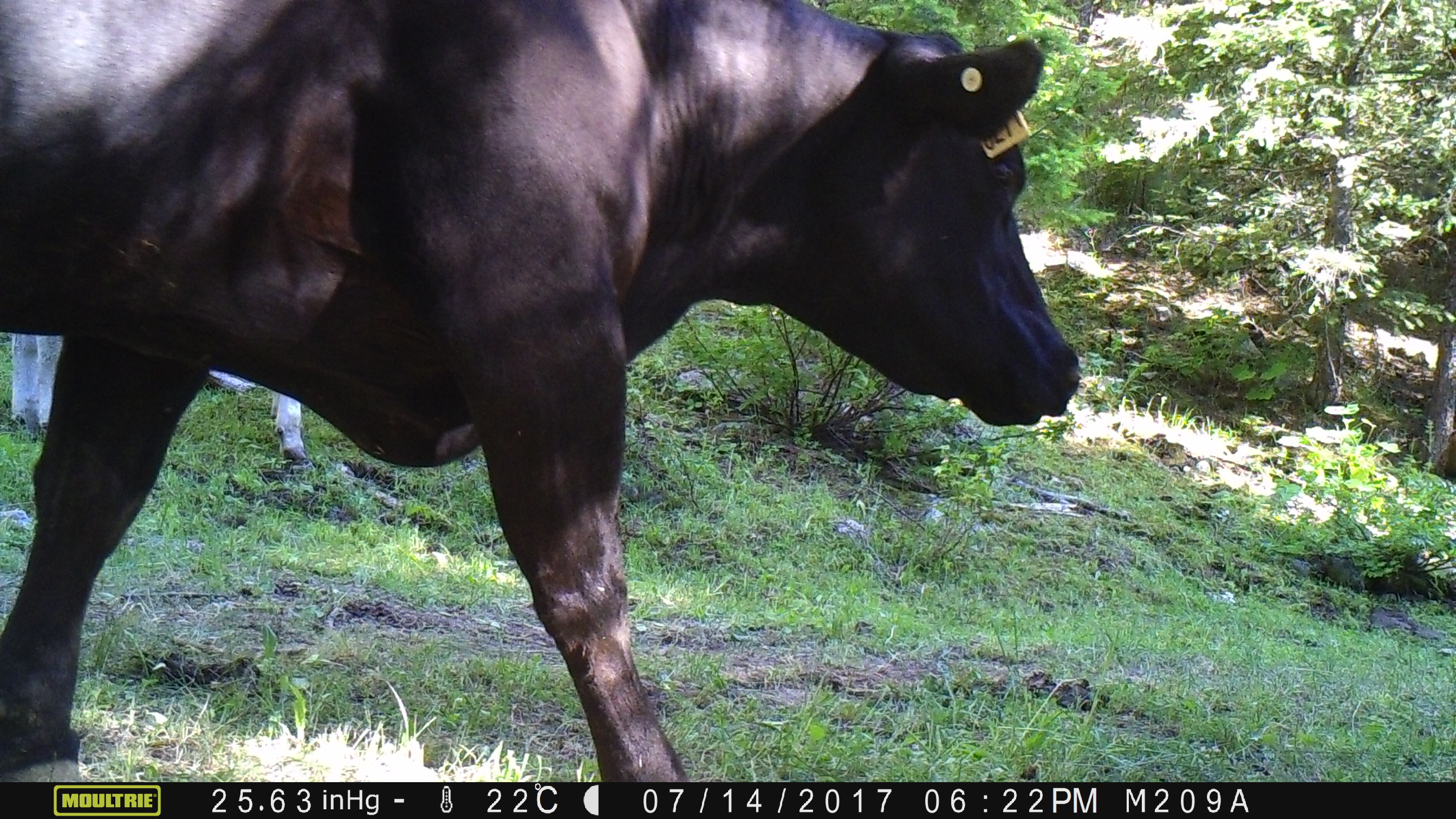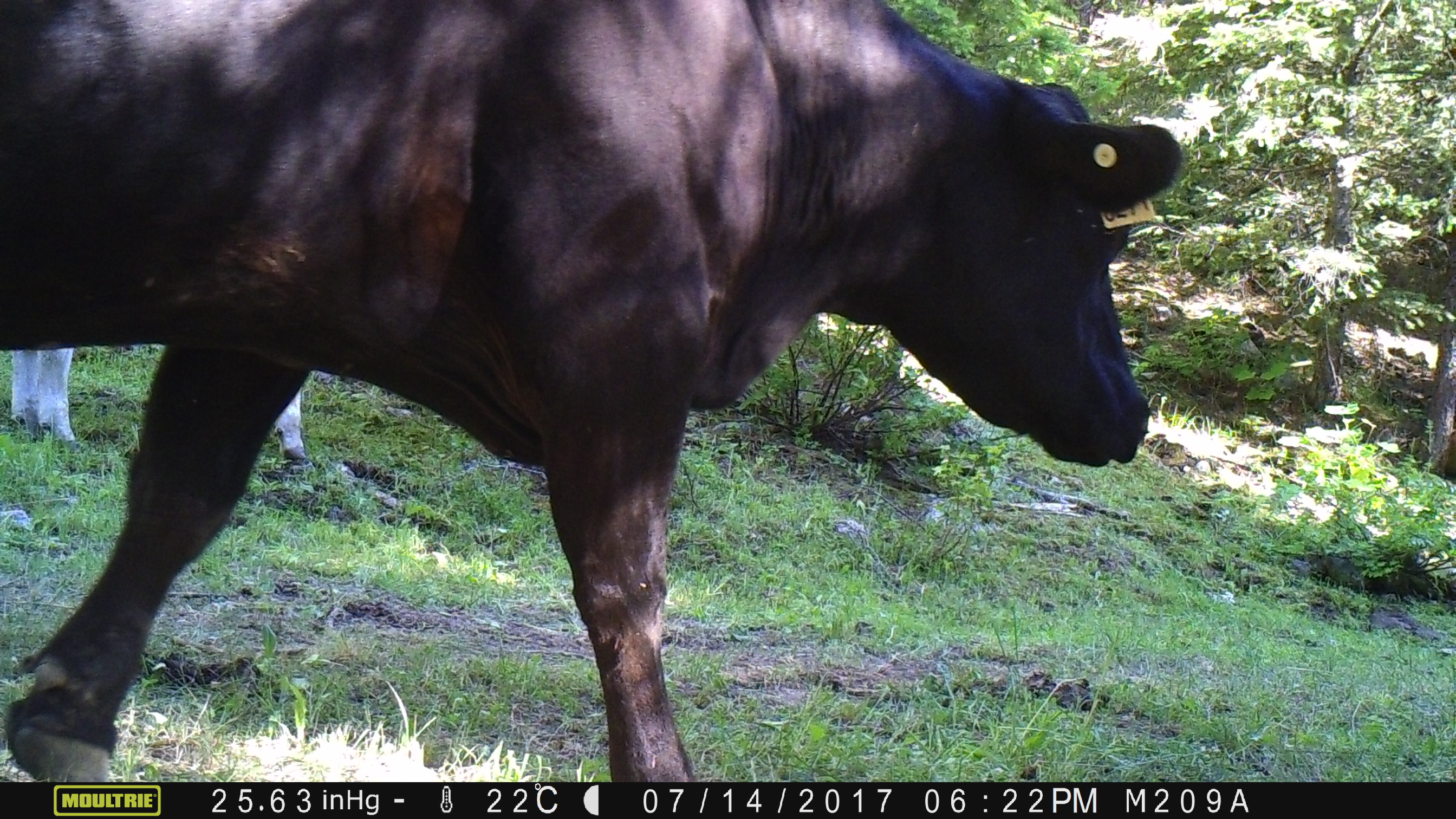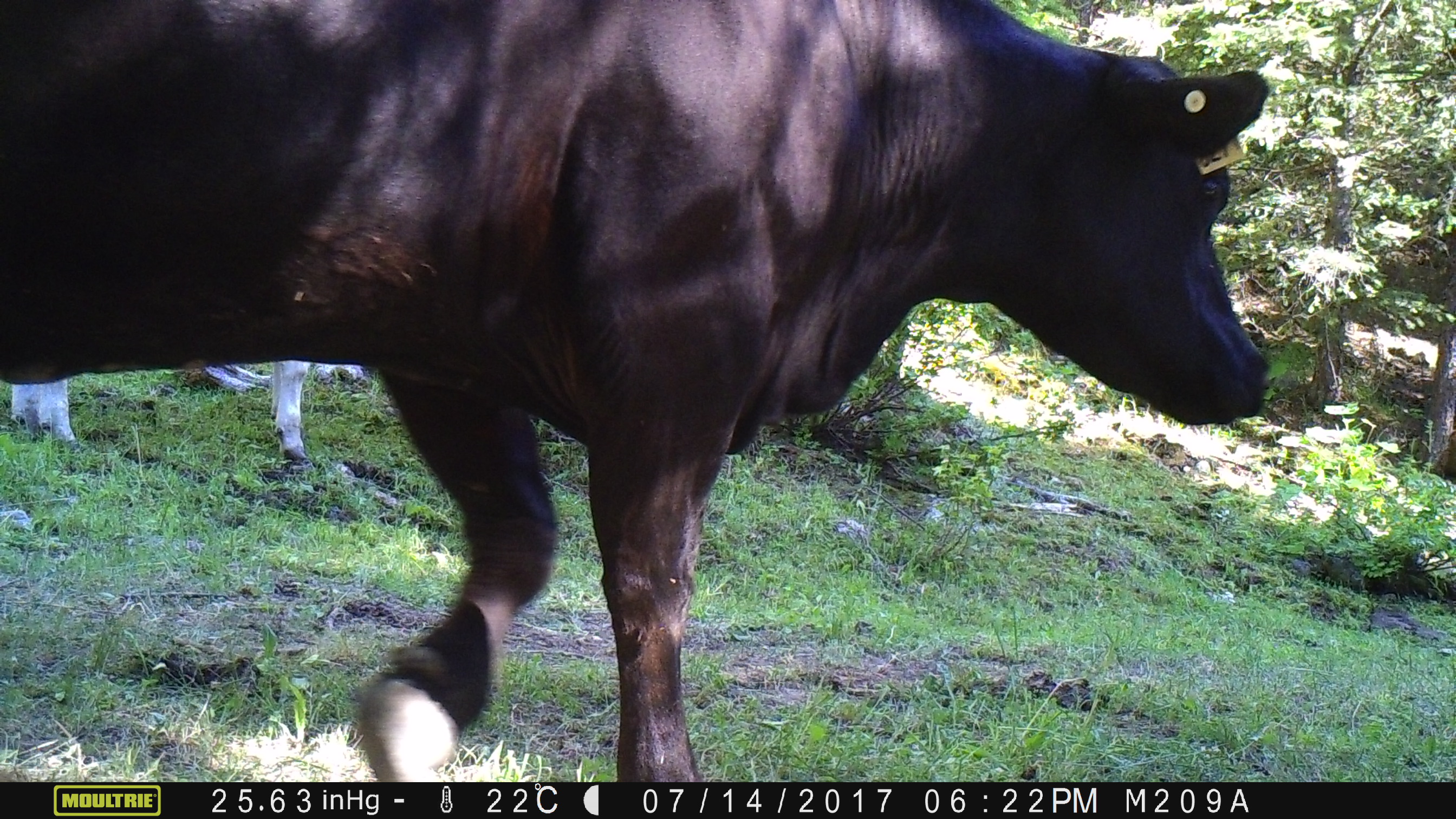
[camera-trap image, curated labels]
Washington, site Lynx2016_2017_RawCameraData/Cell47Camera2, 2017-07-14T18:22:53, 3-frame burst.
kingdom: Animalia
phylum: Chordata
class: Mammalia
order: Artiodactyla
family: Bovidae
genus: Bos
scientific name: Bos taurus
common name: domestic cattle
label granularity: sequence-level